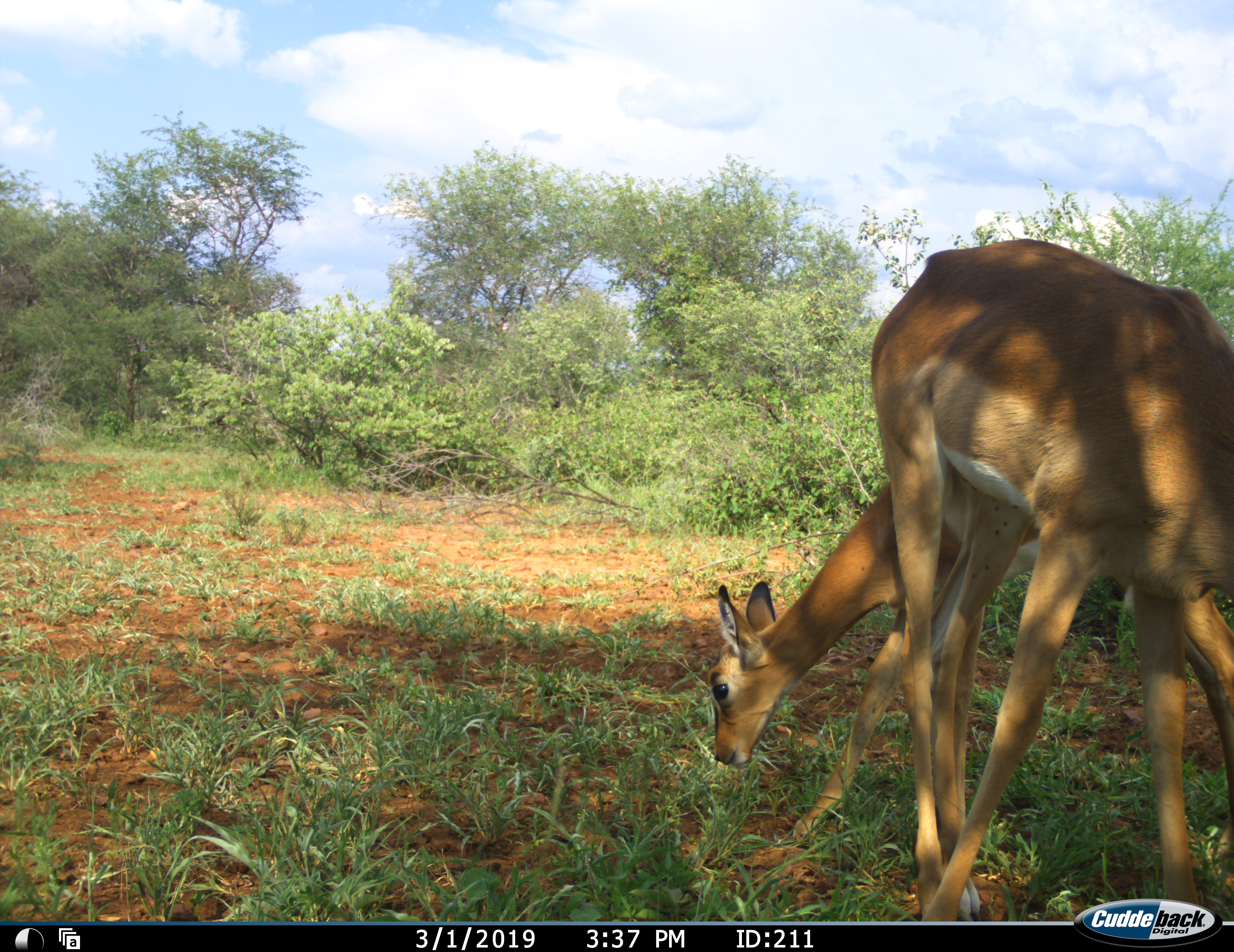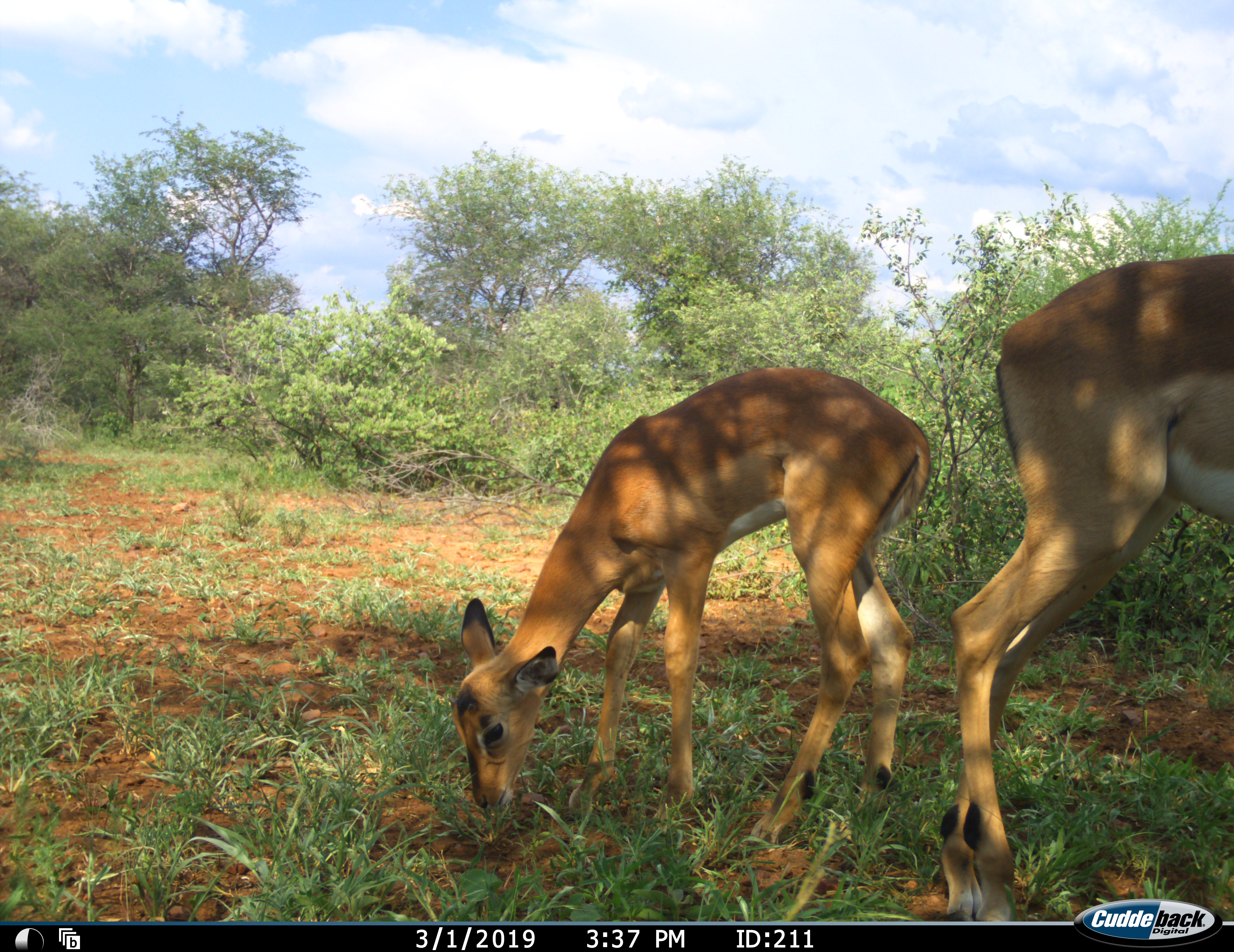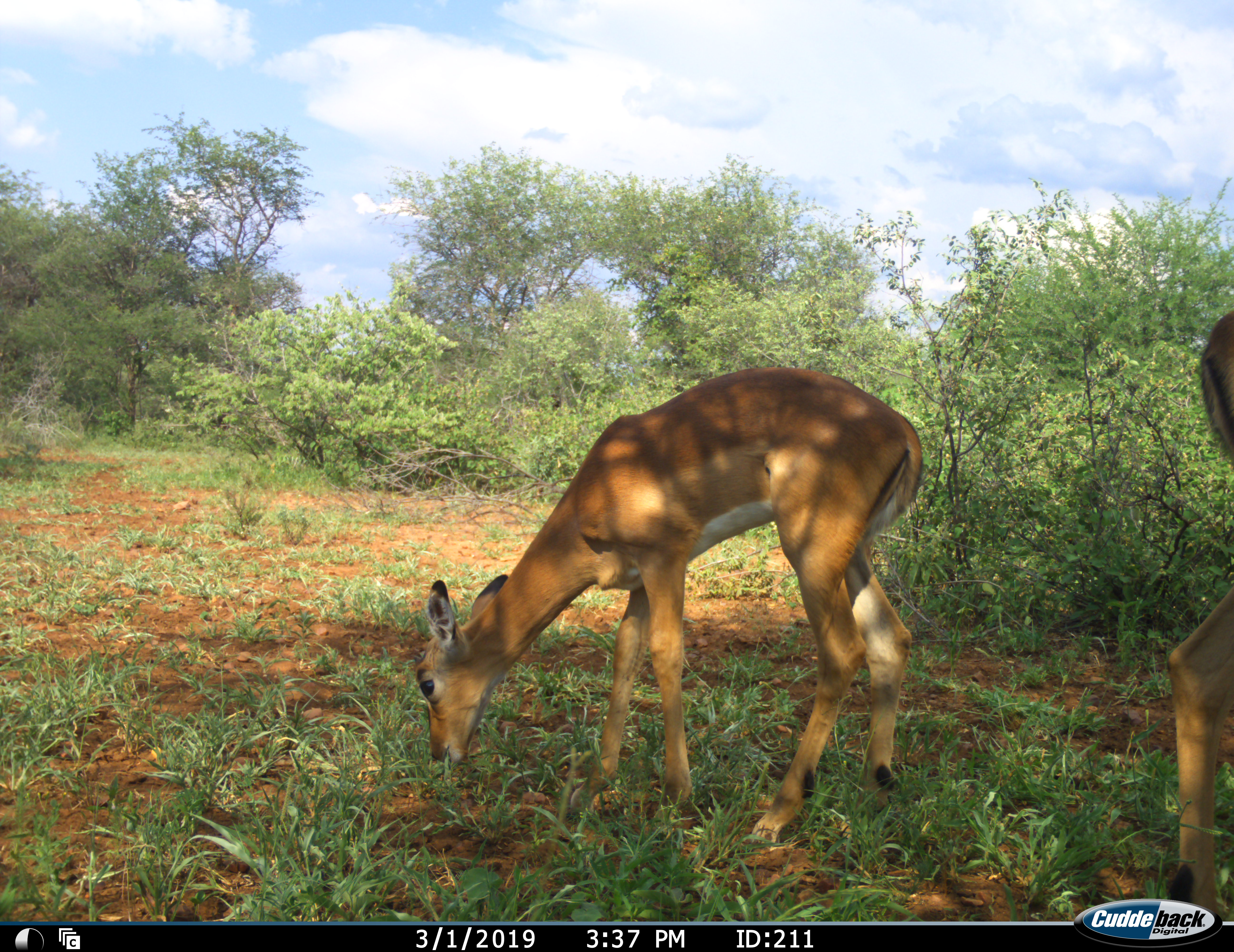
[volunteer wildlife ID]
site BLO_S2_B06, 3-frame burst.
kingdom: Animalia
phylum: Chordata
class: Mammalia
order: Artiodactyla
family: Bovidae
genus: Aepyceros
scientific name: Aepyceros melampus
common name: impala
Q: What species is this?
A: Impala (Aepyceros melampus).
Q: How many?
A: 2.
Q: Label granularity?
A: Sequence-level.